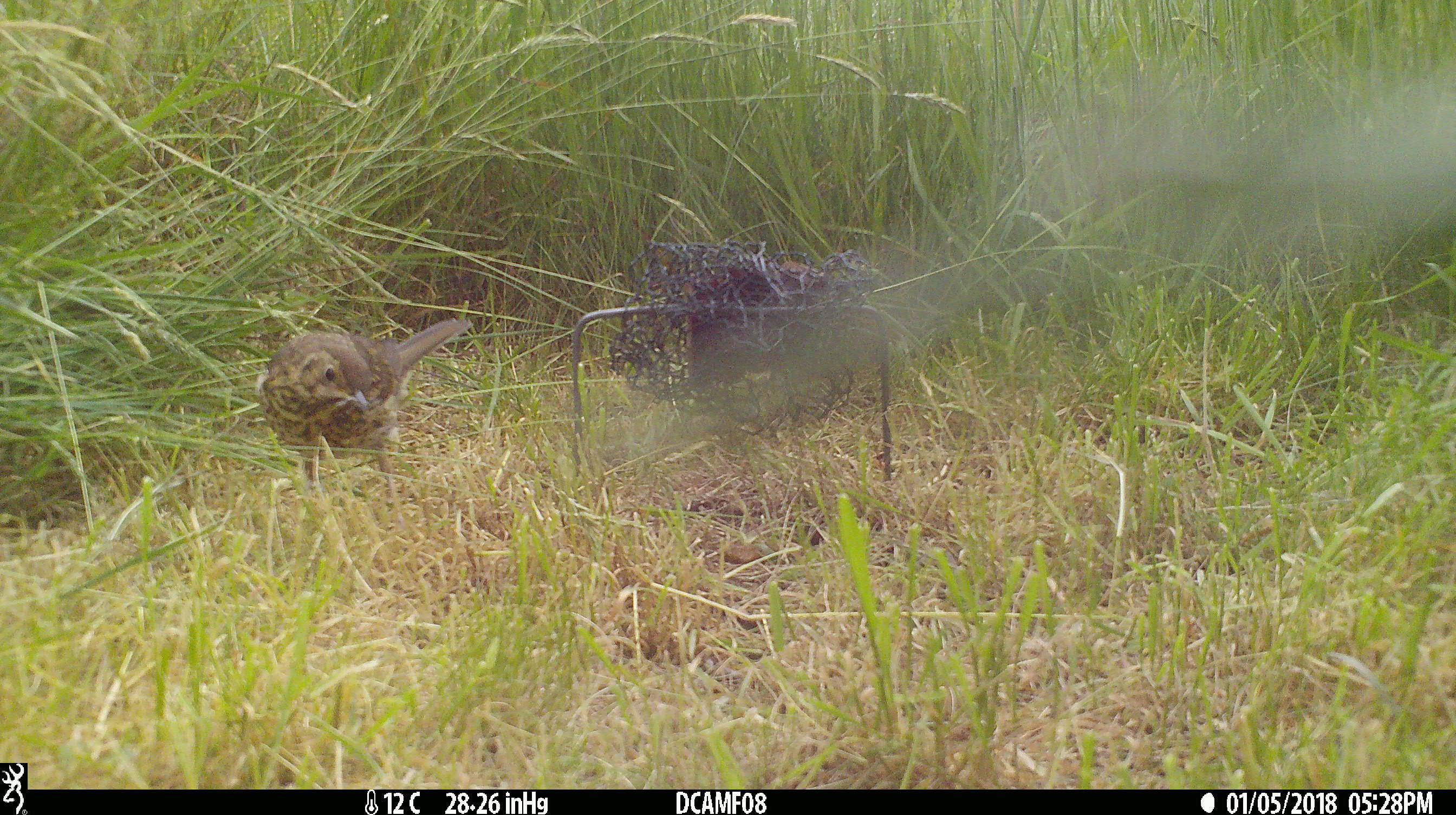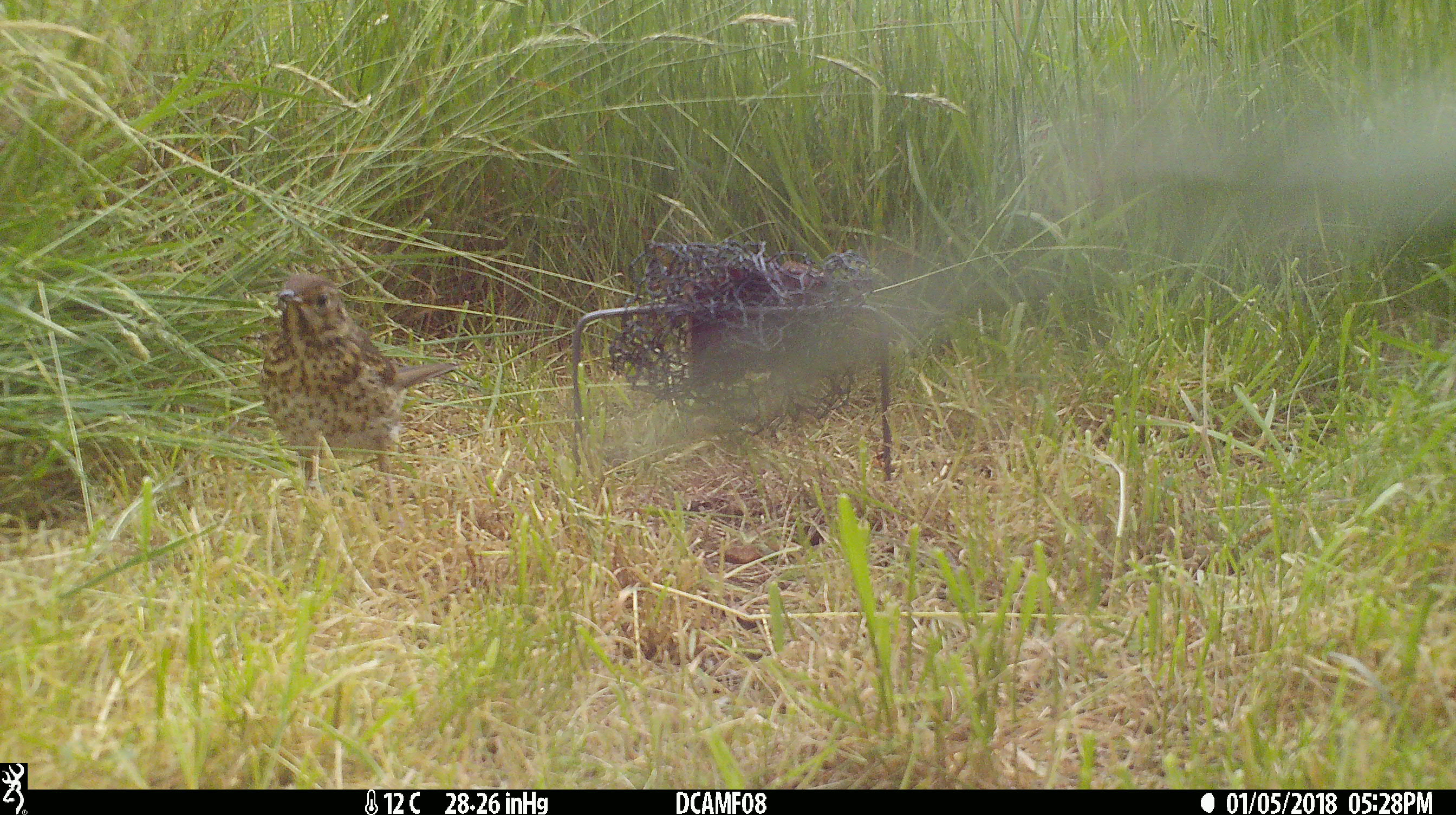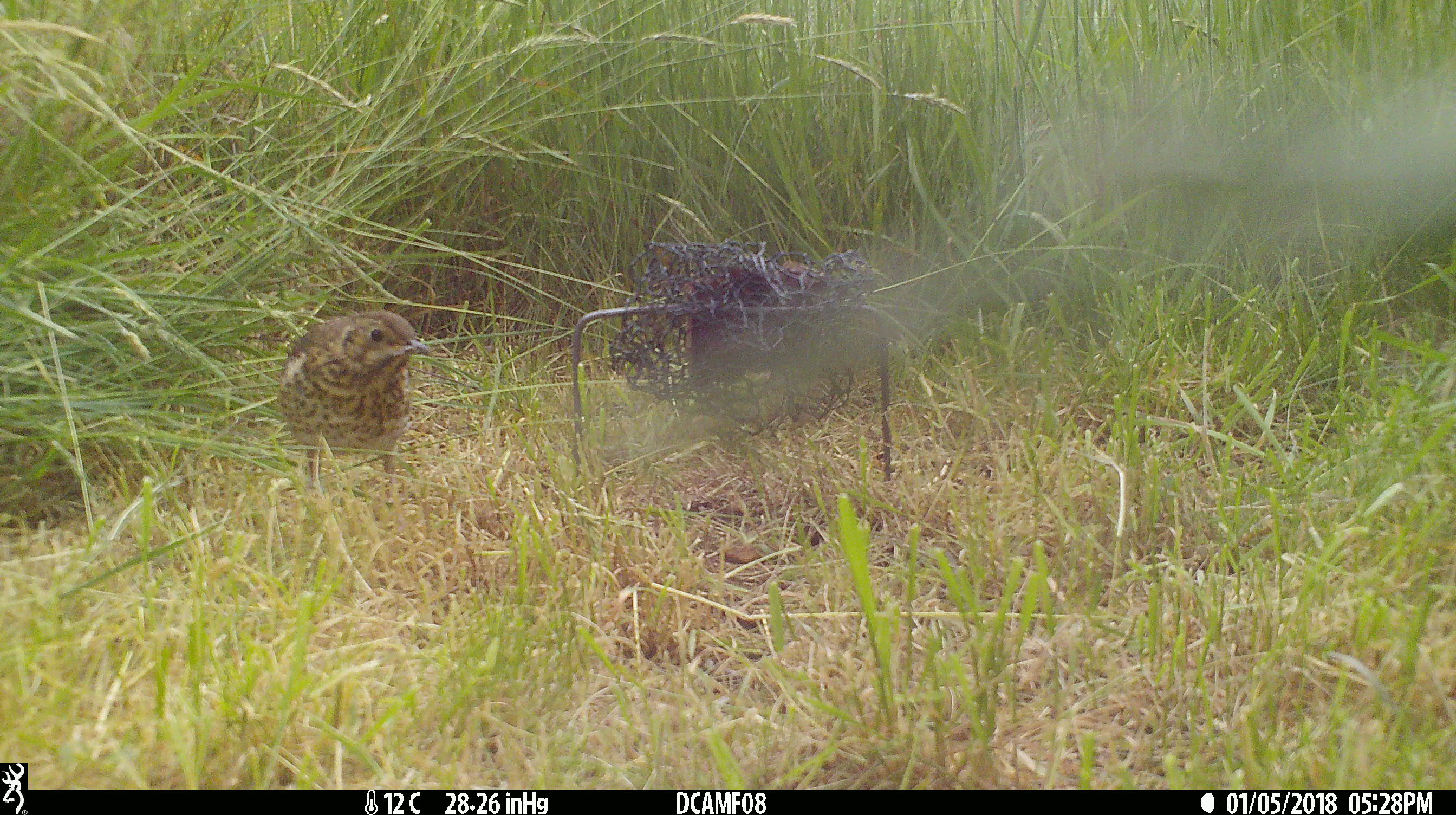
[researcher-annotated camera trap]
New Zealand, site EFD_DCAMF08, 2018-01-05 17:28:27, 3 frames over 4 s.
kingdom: Animalia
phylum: Chordata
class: Aves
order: Passeriformes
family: Turdidae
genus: Turdus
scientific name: Turdus philomelos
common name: song thrush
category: thrush